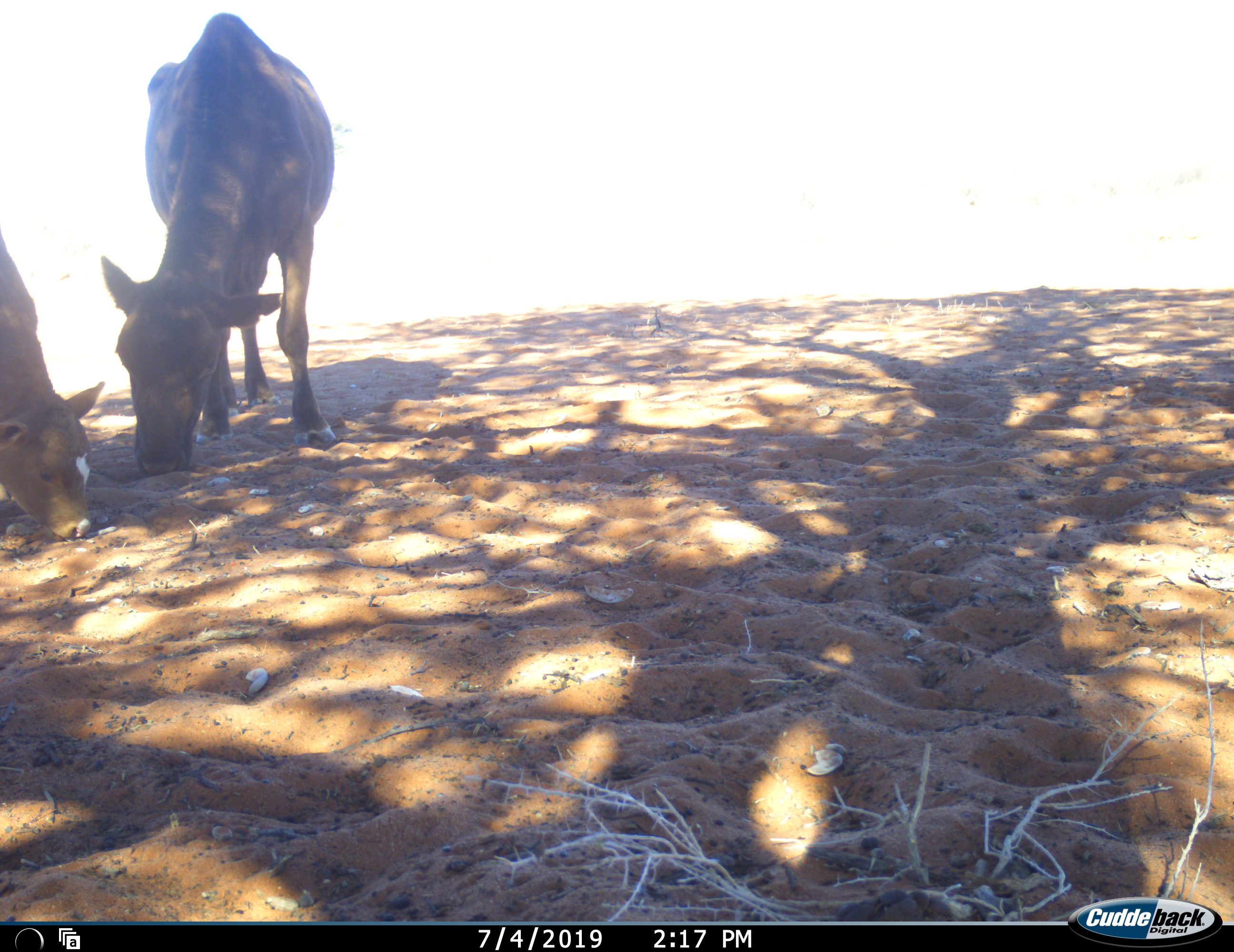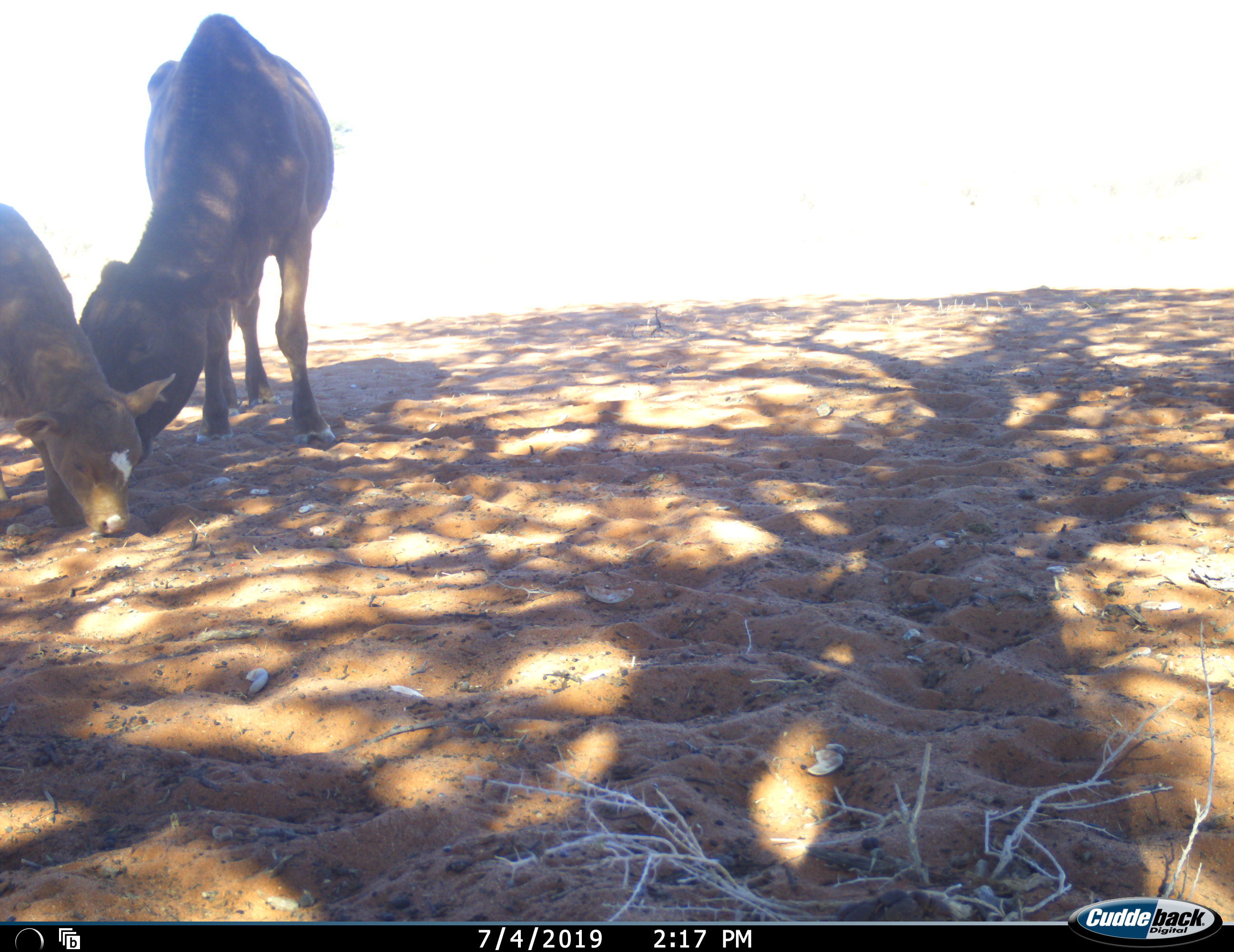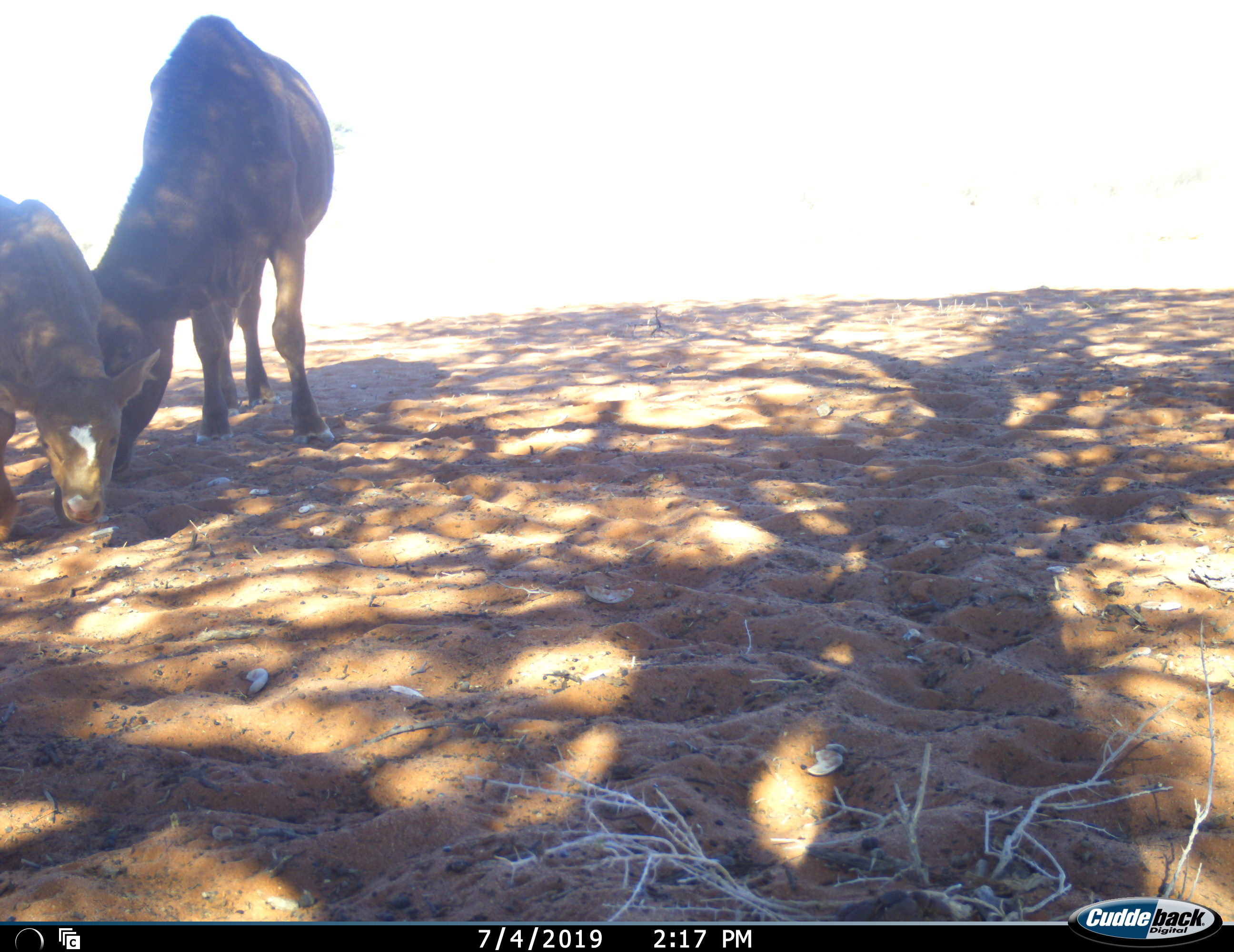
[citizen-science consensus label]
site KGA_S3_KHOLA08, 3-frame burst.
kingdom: Animalia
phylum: Chordata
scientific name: Vertebrata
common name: domestic animal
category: domesticanimal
Domesticanimal (domestic animal) (Vertebrata), count 2. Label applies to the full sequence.